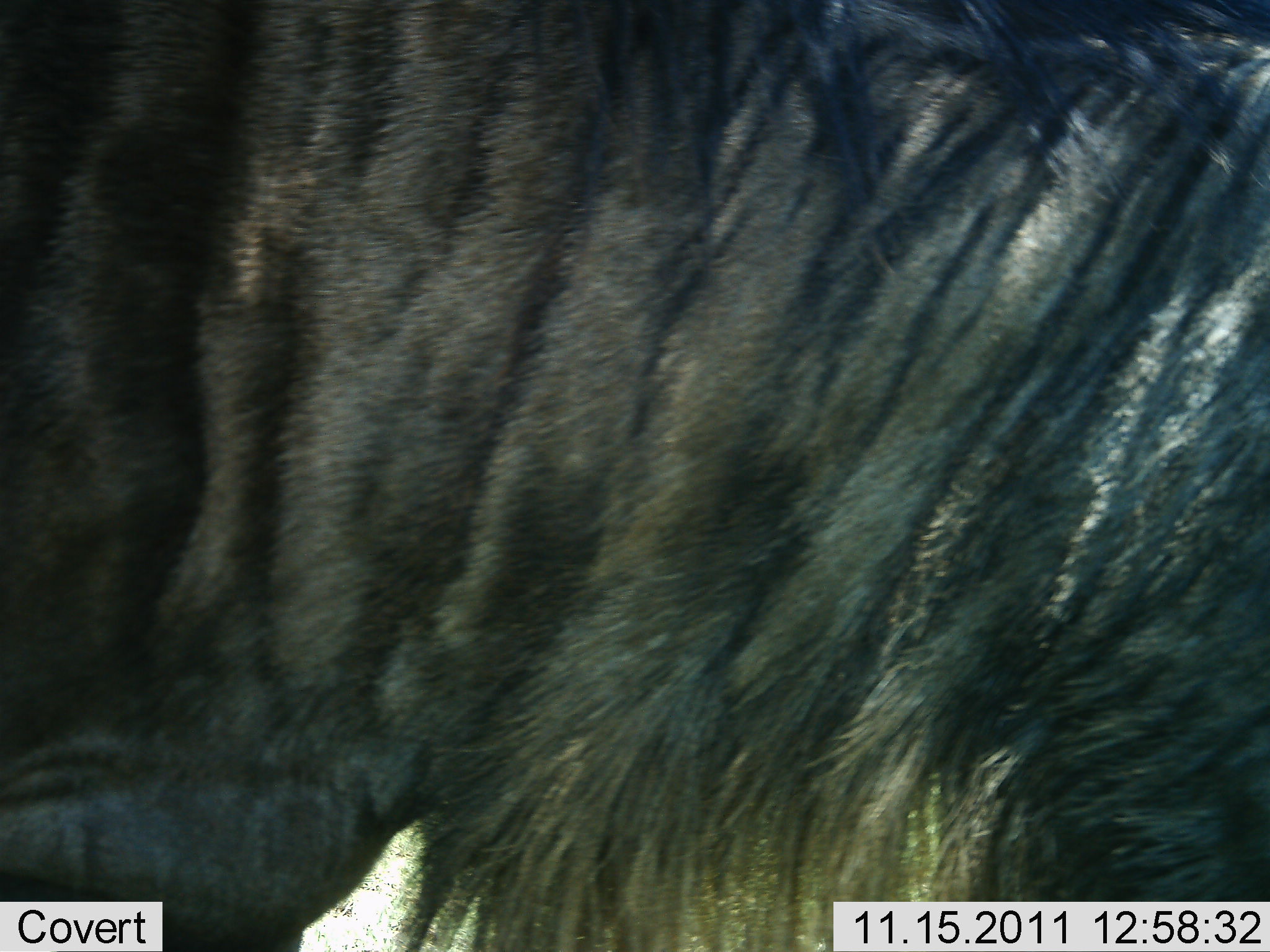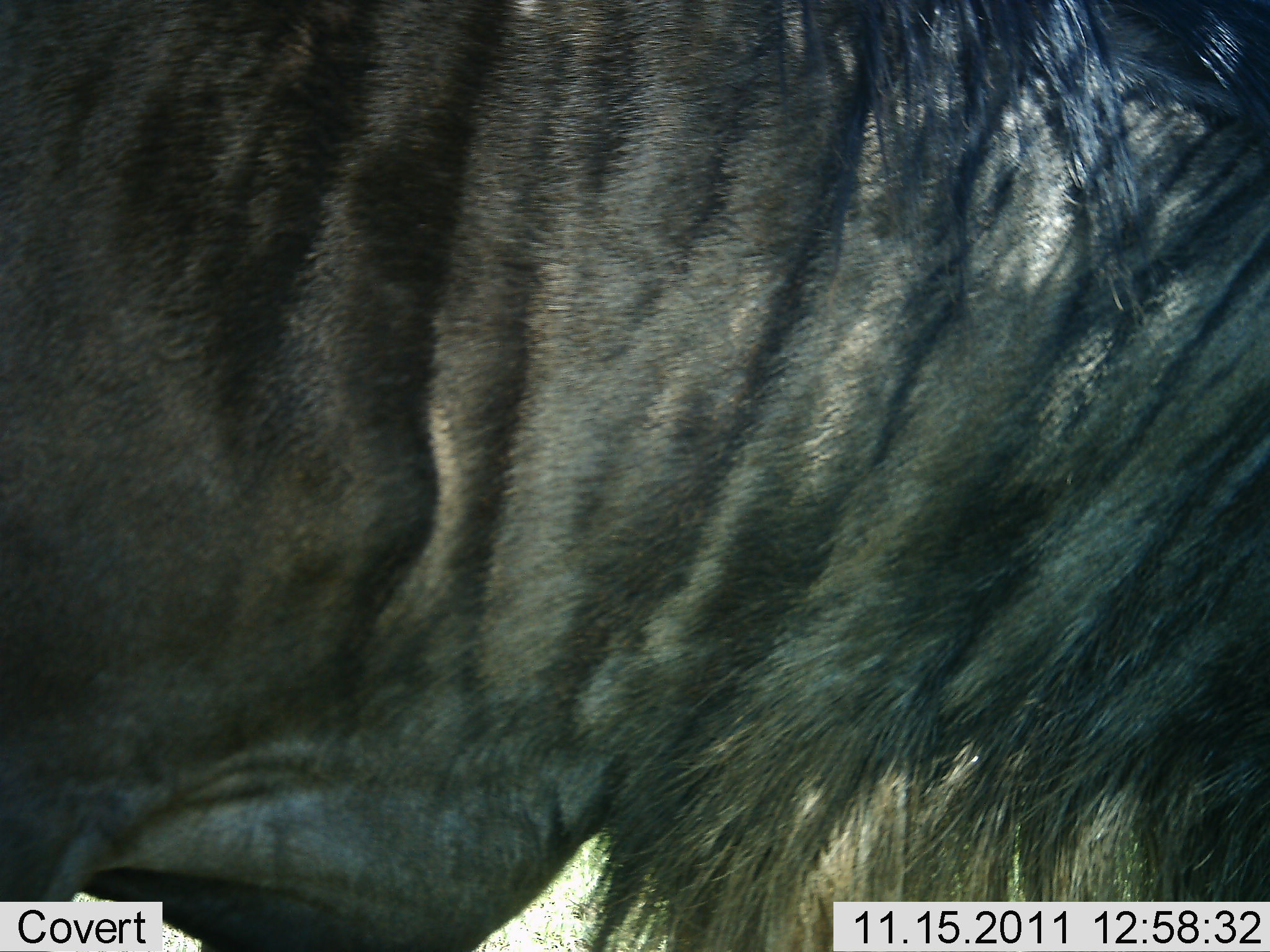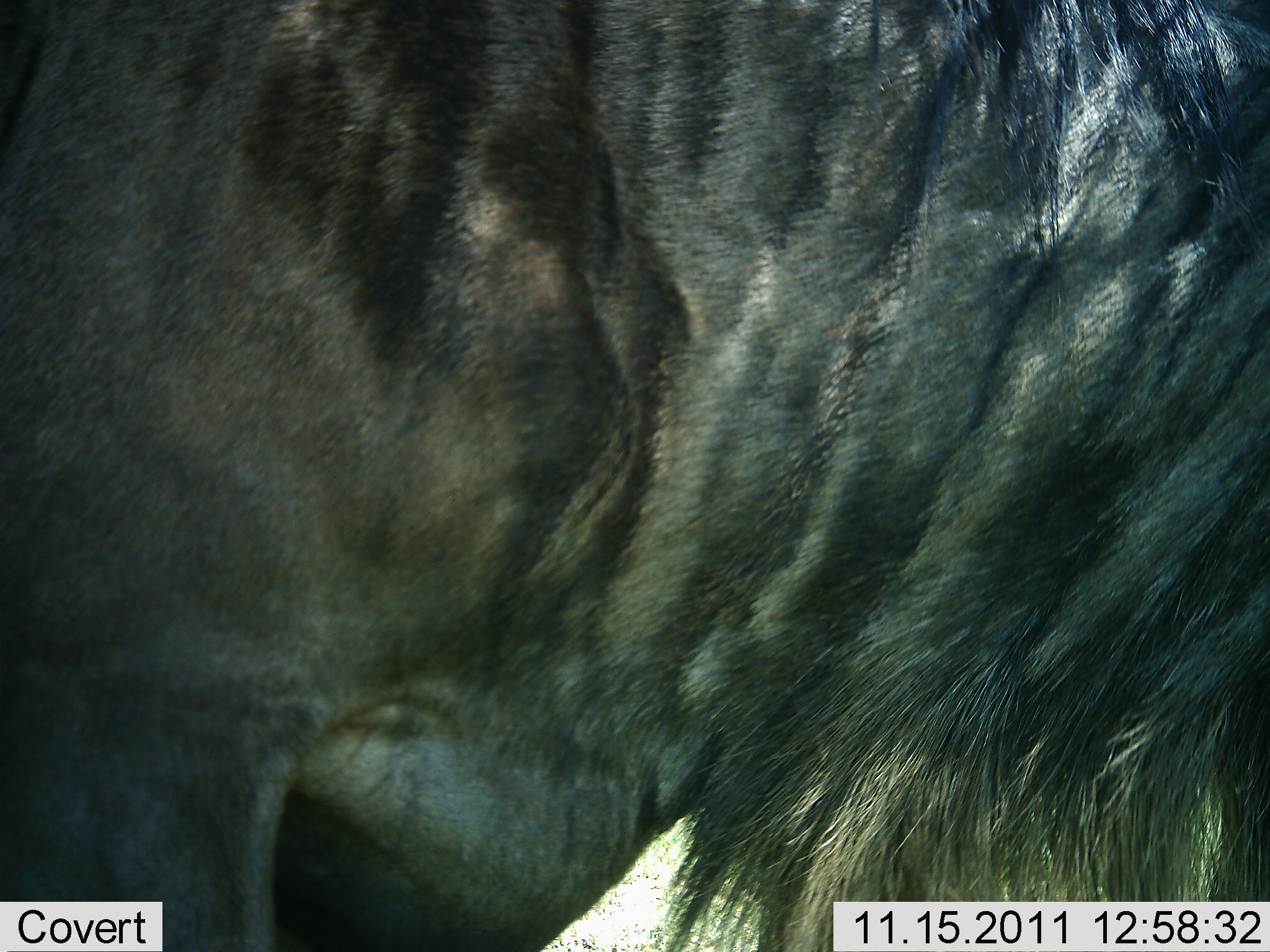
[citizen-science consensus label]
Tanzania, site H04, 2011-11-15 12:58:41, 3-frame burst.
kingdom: Animalia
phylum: Chordata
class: Mammalia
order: Artiodactyla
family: Bovidae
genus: Connochaetes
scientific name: Connochaetes taurinus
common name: blue wildebeest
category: wildebeest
Wildebeest (blue wildebeest) (Connochaetes taurinus), count 1. Behavior (volunteer vote fractions): standing 60%, resting 0%, moving 40%, interacting 0%. Young present (vote fraction): 0%. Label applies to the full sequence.